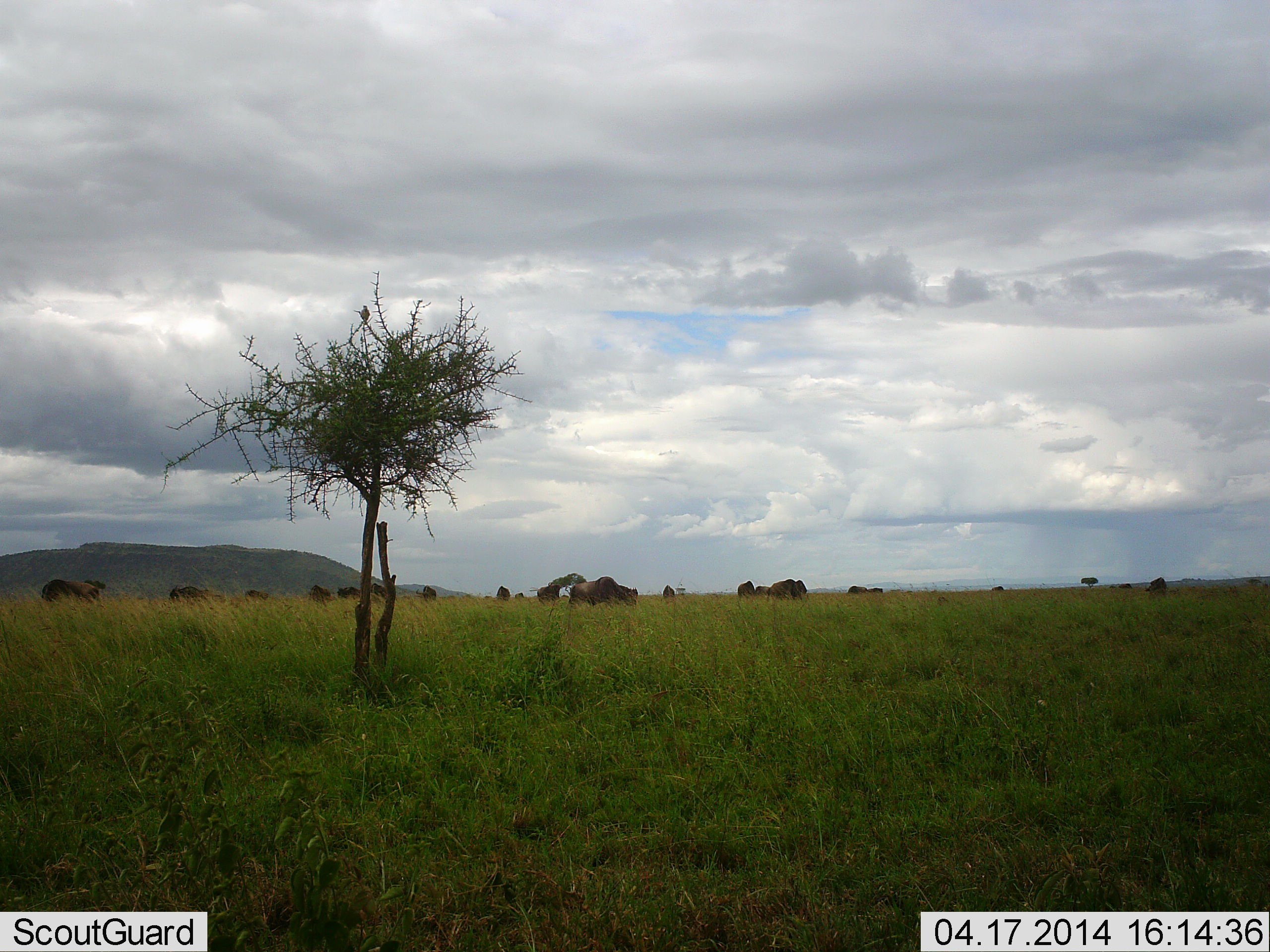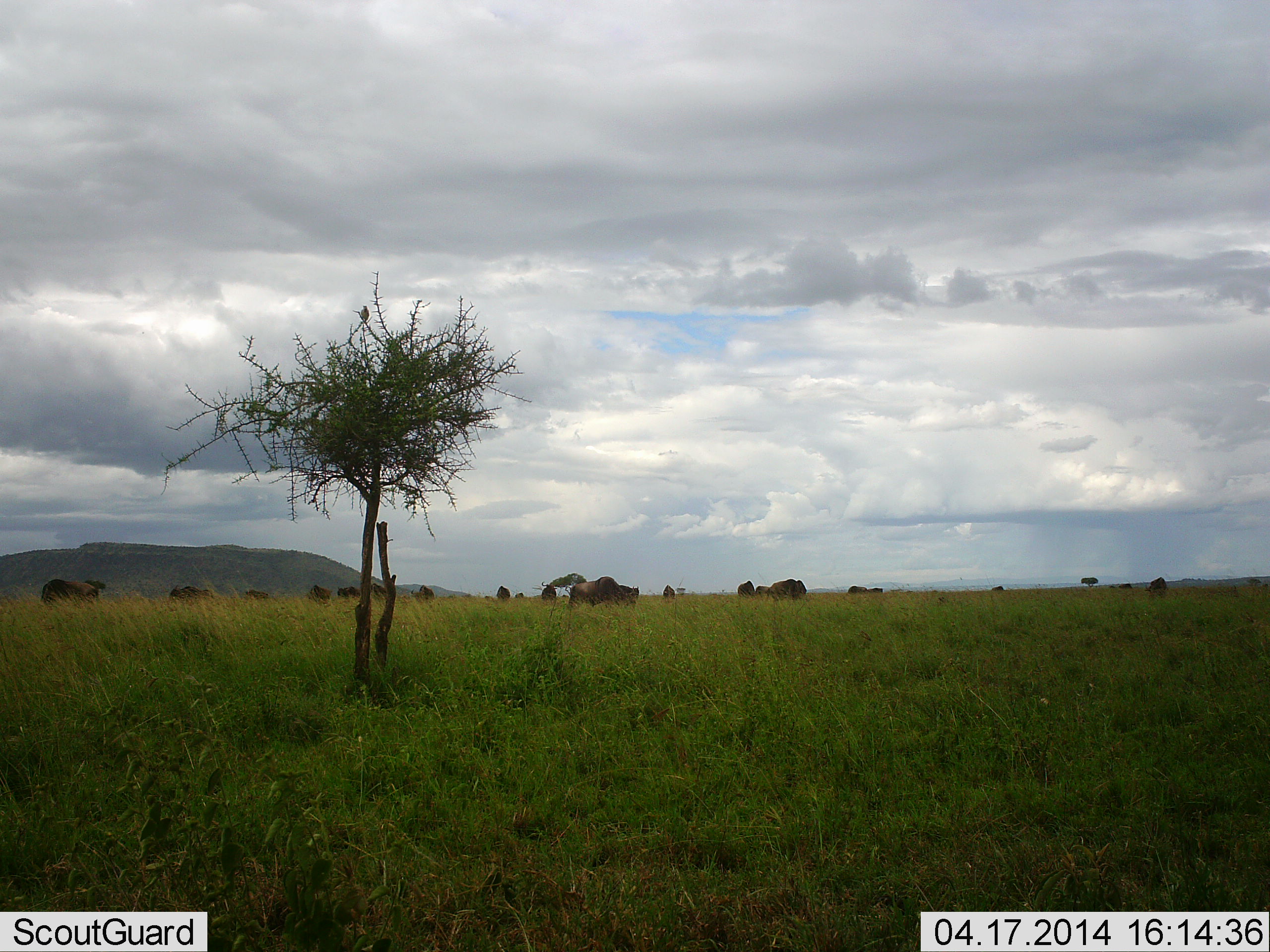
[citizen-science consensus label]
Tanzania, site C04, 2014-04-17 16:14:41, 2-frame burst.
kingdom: Animalia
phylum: Chordata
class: Mammalia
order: Artiodactyla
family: Bovidae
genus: Connochaetes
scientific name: Connochaetes taurinus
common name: blue wildebeest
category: wildebeest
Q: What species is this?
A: Wildebeest (blue wildebeest) (Connochaetes taurinus).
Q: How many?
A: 11-50.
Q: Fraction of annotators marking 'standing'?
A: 46%.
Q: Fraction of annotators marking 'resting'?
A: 8%.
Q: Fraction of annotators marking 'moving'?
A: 31%.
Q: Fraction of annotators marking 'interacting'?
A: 0%.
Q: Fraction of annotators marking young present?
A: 0%.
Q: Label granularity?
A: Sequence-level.